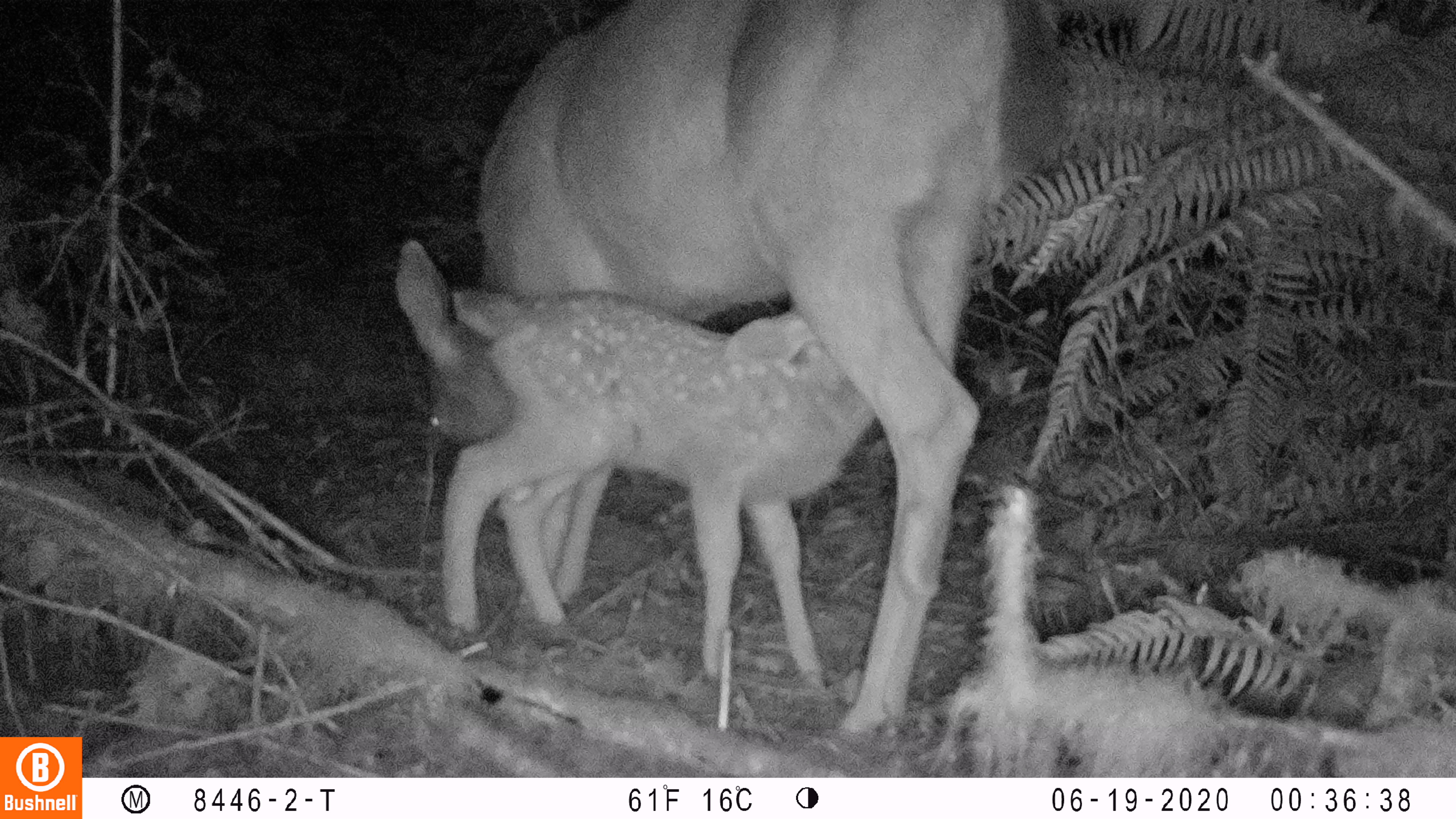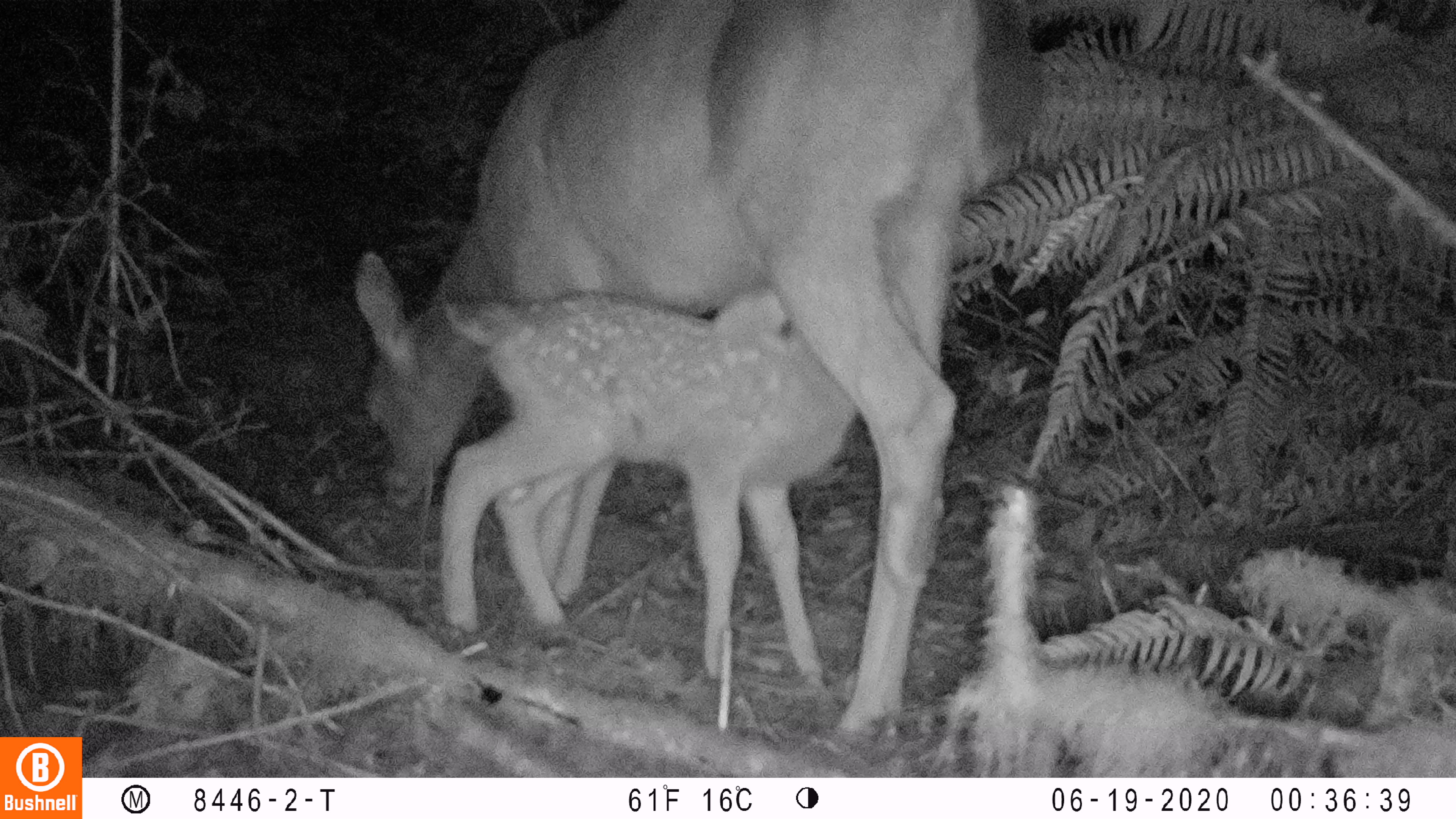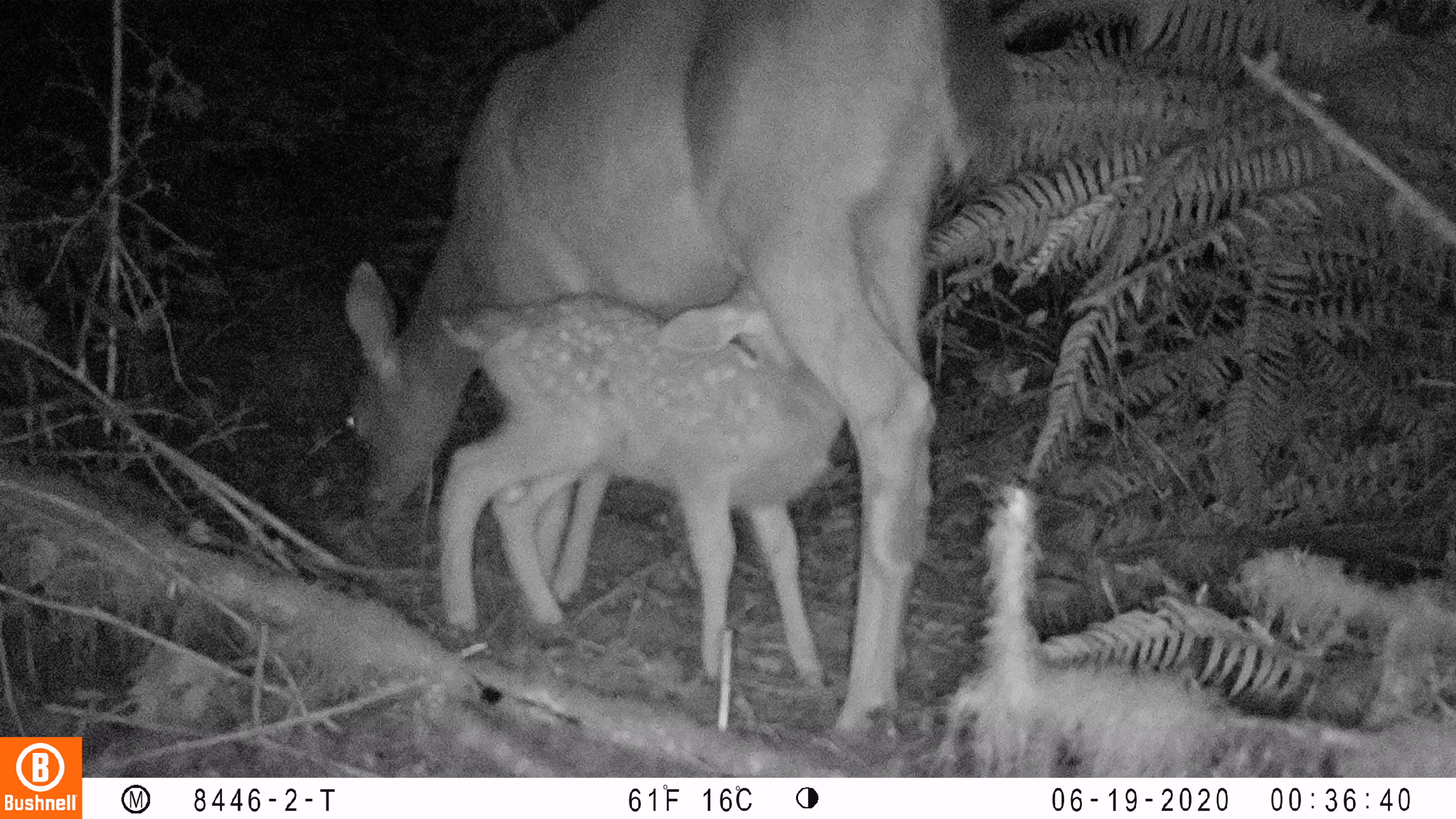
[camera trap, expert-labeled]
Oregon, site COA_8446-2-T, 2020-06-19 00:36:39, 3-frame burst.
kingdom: Animalia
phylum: Chordata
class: Mammalia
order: Artiodactyla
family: Cervidae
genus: Odocoileus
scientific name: Odocoileus hemionus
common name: black-tailed deer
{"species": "black-tailed deer (Odocoileus hemionus)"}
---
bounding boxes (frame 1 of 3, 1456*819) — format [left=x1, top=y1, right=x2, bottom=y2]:
black-tailed deer: [left=381, top=1, right=1079, bottom=749]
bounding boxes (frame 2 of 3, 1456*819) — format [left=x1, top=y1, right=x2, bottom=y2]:
black-tailed deer: [left=340, top=0, right=1053, bottom=747]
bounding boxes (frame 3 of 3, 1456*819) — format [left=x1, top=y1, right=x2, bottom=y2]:
black-tailed deer: [left=323, top=2, right=1026, bottom=744]